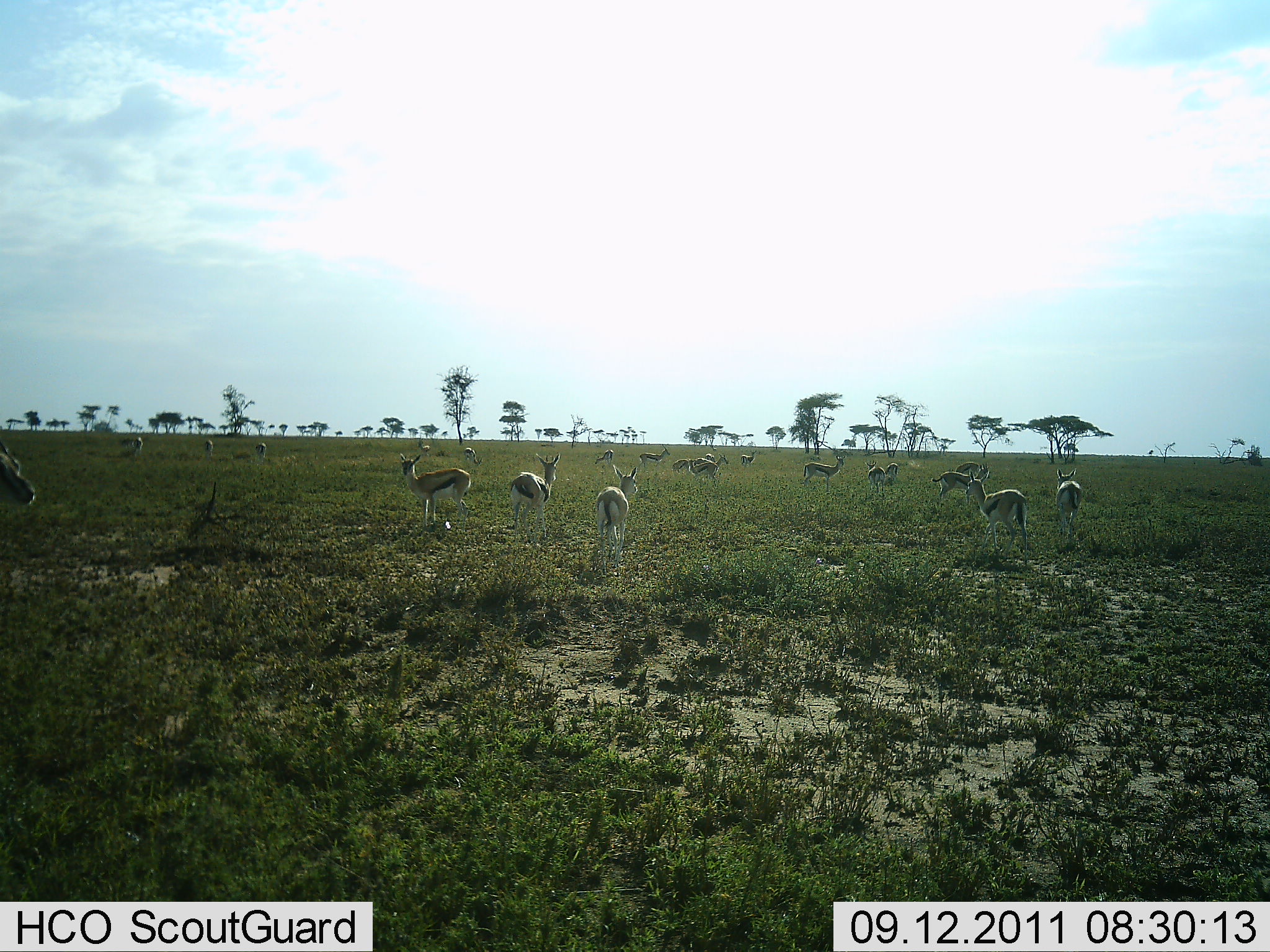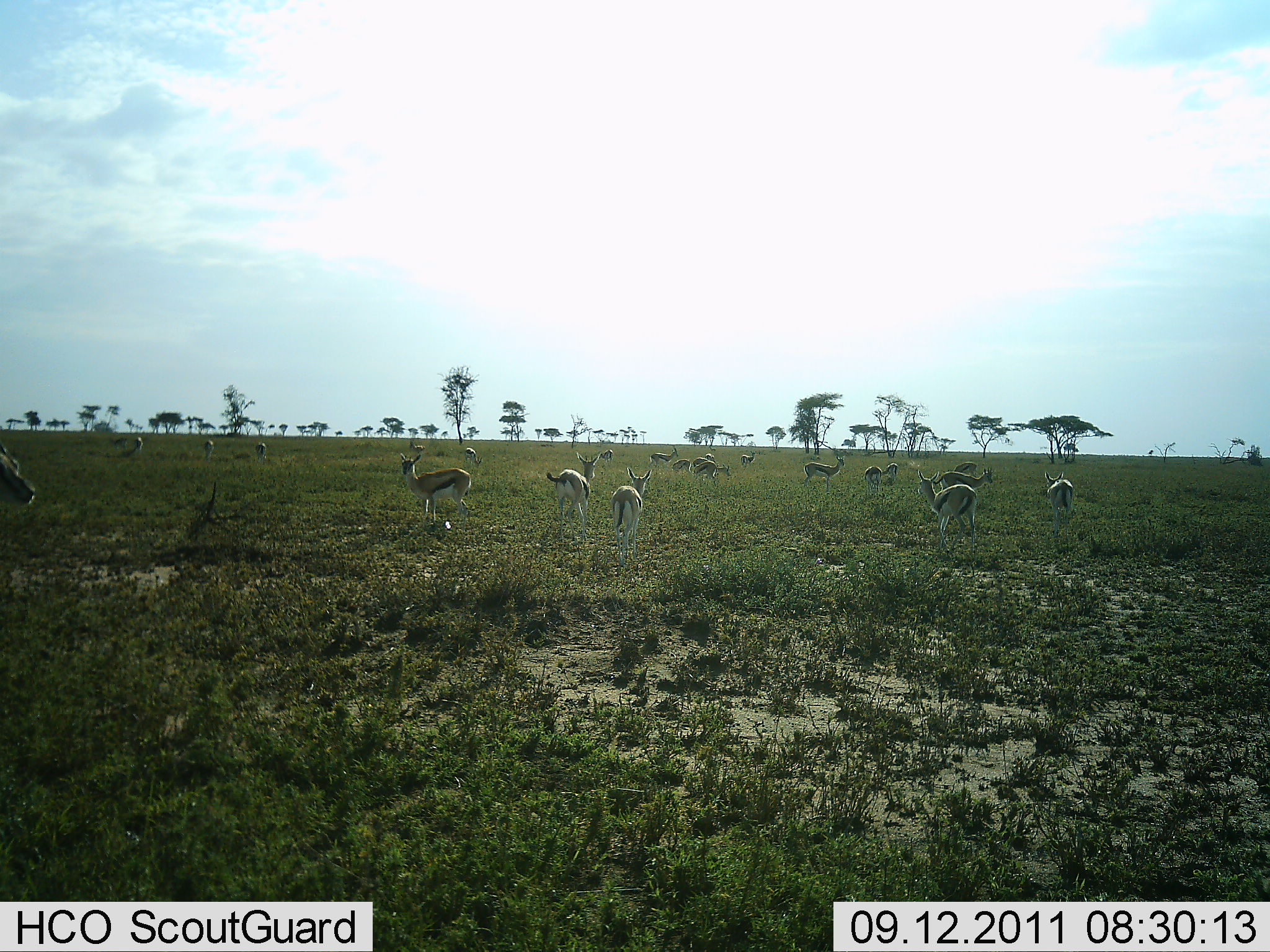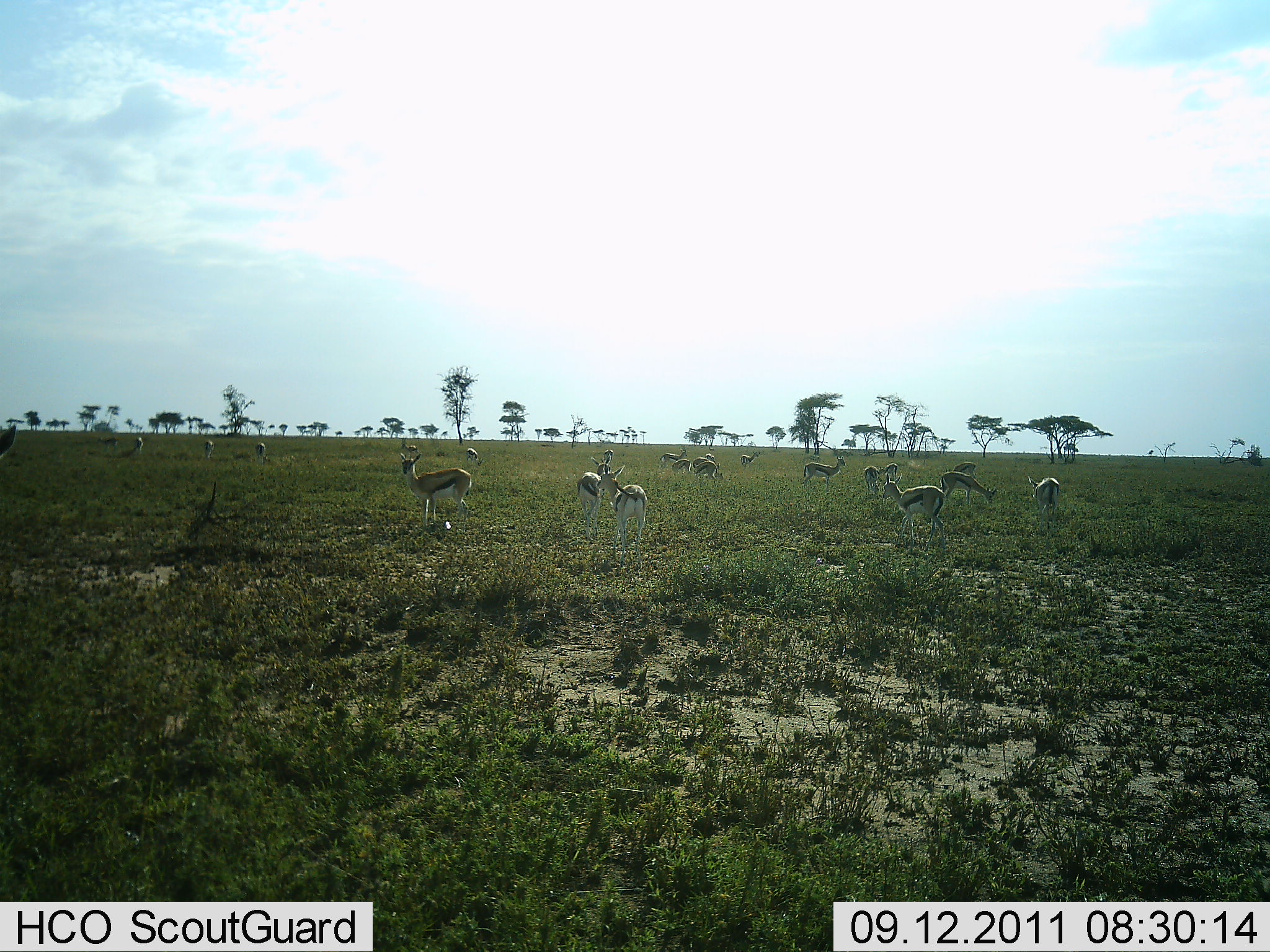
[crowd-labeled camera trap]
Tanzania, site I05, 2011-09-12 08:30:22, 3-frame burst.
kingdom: Animalia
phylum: Chordata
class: Mammalia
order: Artiodactyla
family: Bovidae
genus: Eudorcas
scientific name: Eudorcas thomsonii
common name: thomson's gazelle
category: gazellethomsons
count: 11-50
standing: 93%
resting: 7%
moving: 64%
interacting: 0%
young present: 0%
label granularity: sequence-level